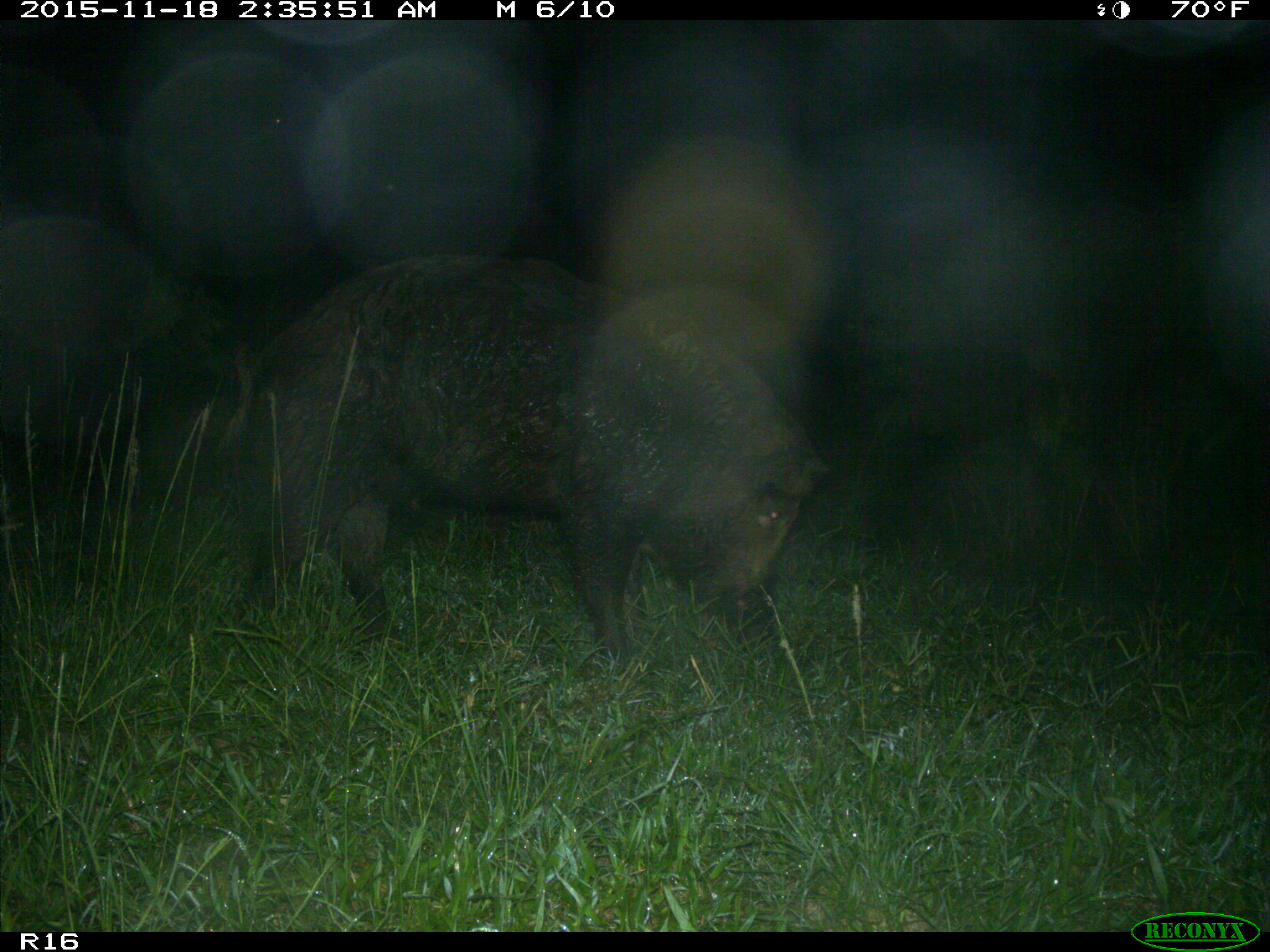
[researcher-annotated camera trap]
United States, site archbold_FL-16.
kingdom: Animalia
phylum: Chordata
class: Mammalia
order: Artiodactyla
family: Suidae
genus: Sus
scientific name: Sus scrofa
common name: wild boar